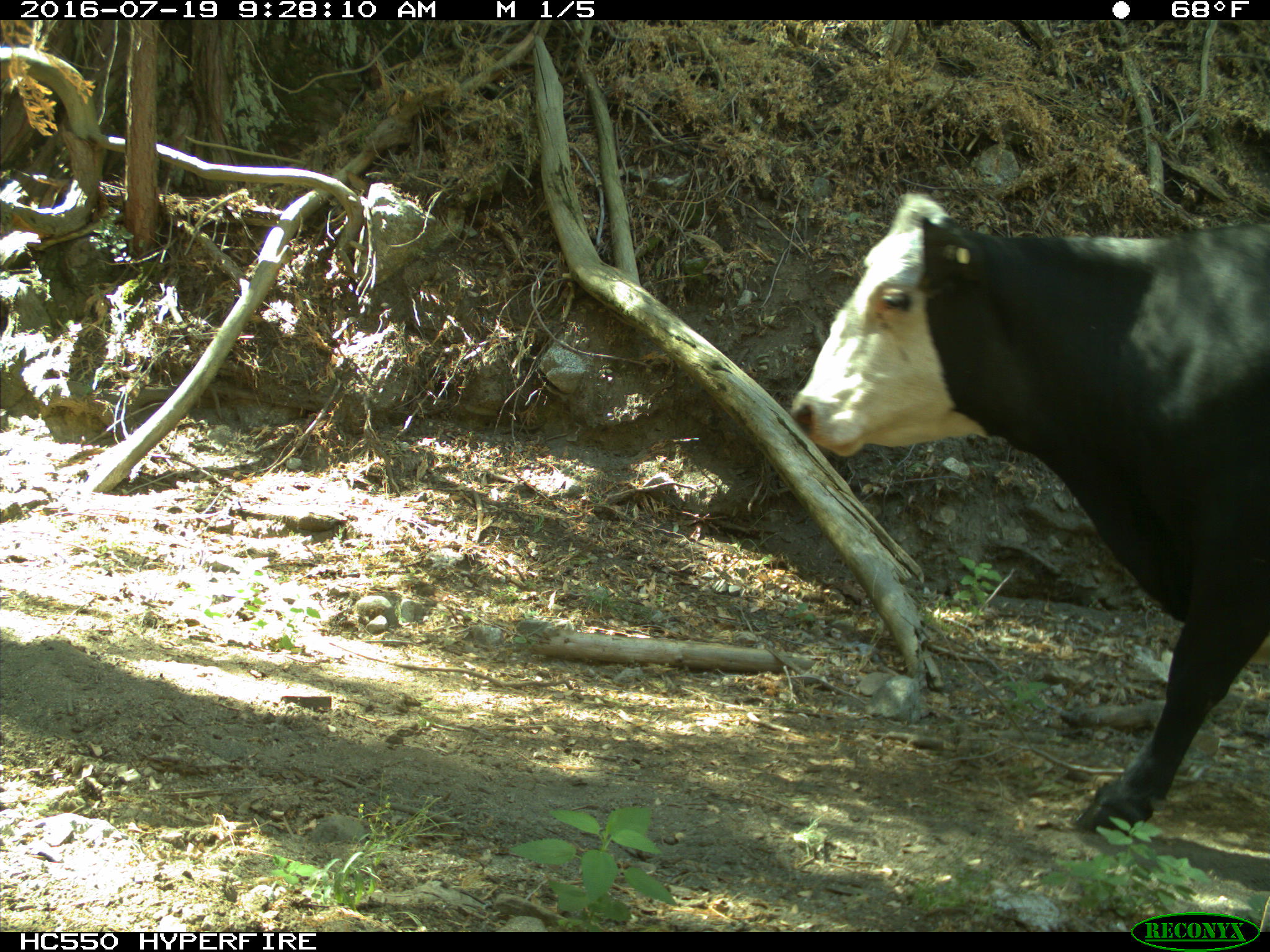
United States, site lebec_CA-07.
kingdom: Animalia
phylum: Chordata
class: Mammalia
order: Artiodactyla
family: Bovidae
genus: Bos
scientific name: Bos taurus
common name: domestic cow